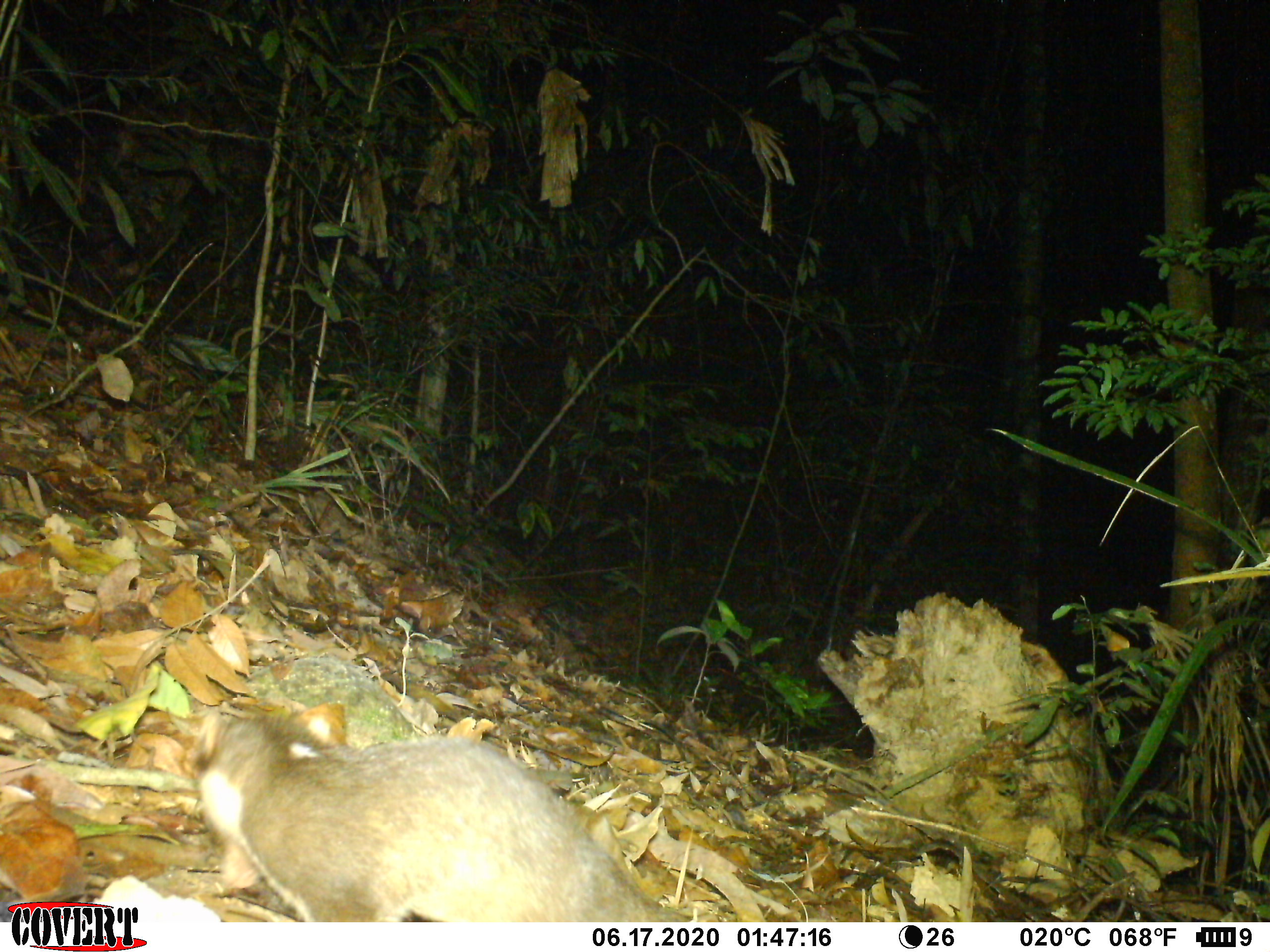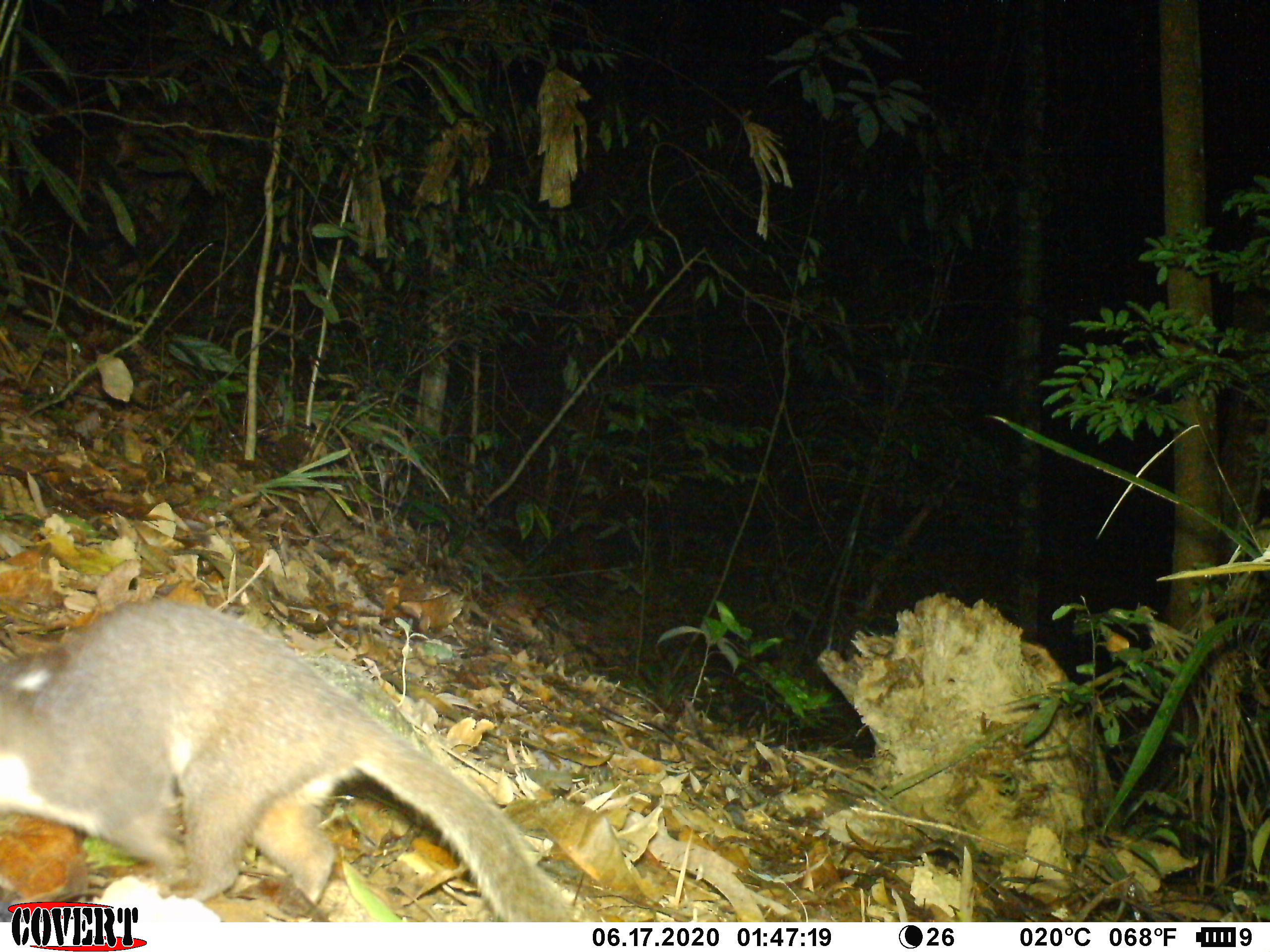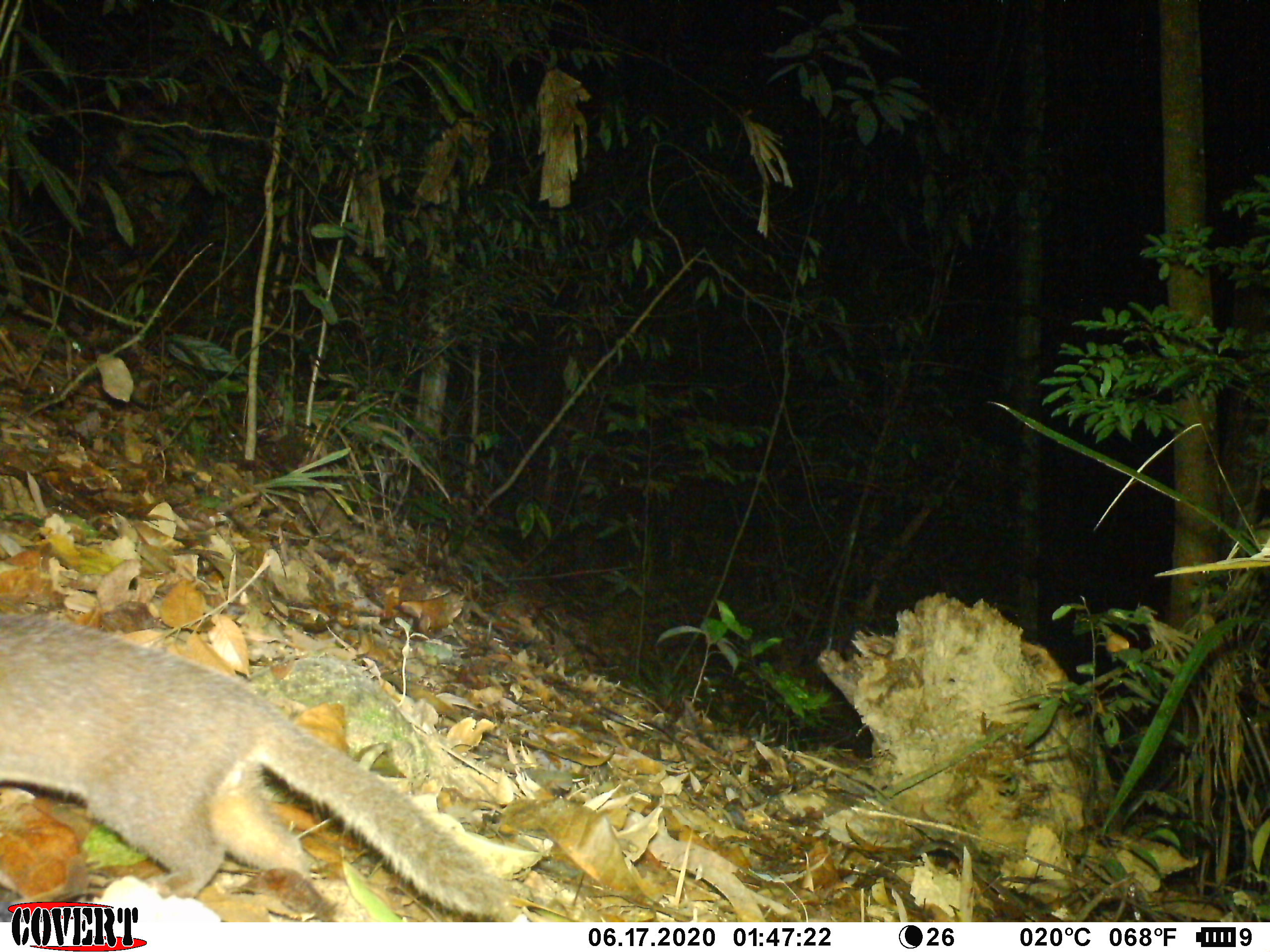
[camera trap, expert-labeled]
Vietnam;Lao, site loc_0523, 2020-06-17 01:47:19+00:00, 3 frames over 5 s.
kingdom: Animalia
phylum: Chordata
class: Mammalia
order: Carnivora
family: Mustelidae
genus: Melogale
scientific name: Melogale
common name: ferret badger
Ferret badger (Melogale). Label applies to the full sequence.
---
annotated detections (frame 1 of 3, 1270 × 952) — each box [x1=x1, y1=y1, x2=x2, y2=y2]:
ferret badger: [x1=192, y1=703, x2=673, y2=921]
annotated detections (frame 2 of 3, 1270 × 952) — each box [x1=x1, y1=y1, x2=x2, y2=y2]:
ferret badger: [x1=0, y1=597, x2=573, y2=917]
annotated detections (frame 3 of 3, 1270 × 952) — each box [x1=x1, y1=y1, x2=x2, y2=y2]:
ferret badger: [x1=0, y1=609, x2=511, y2=920]